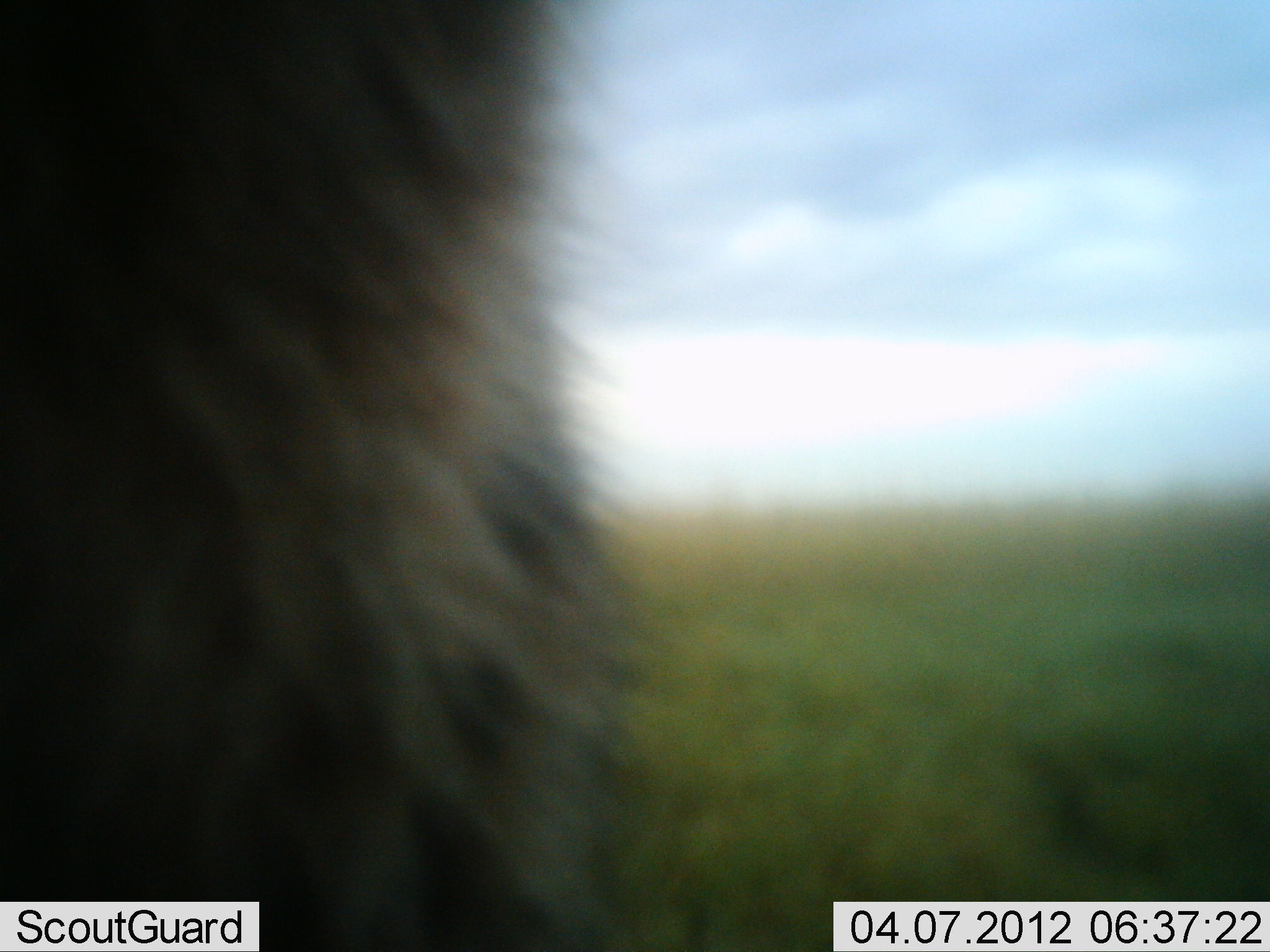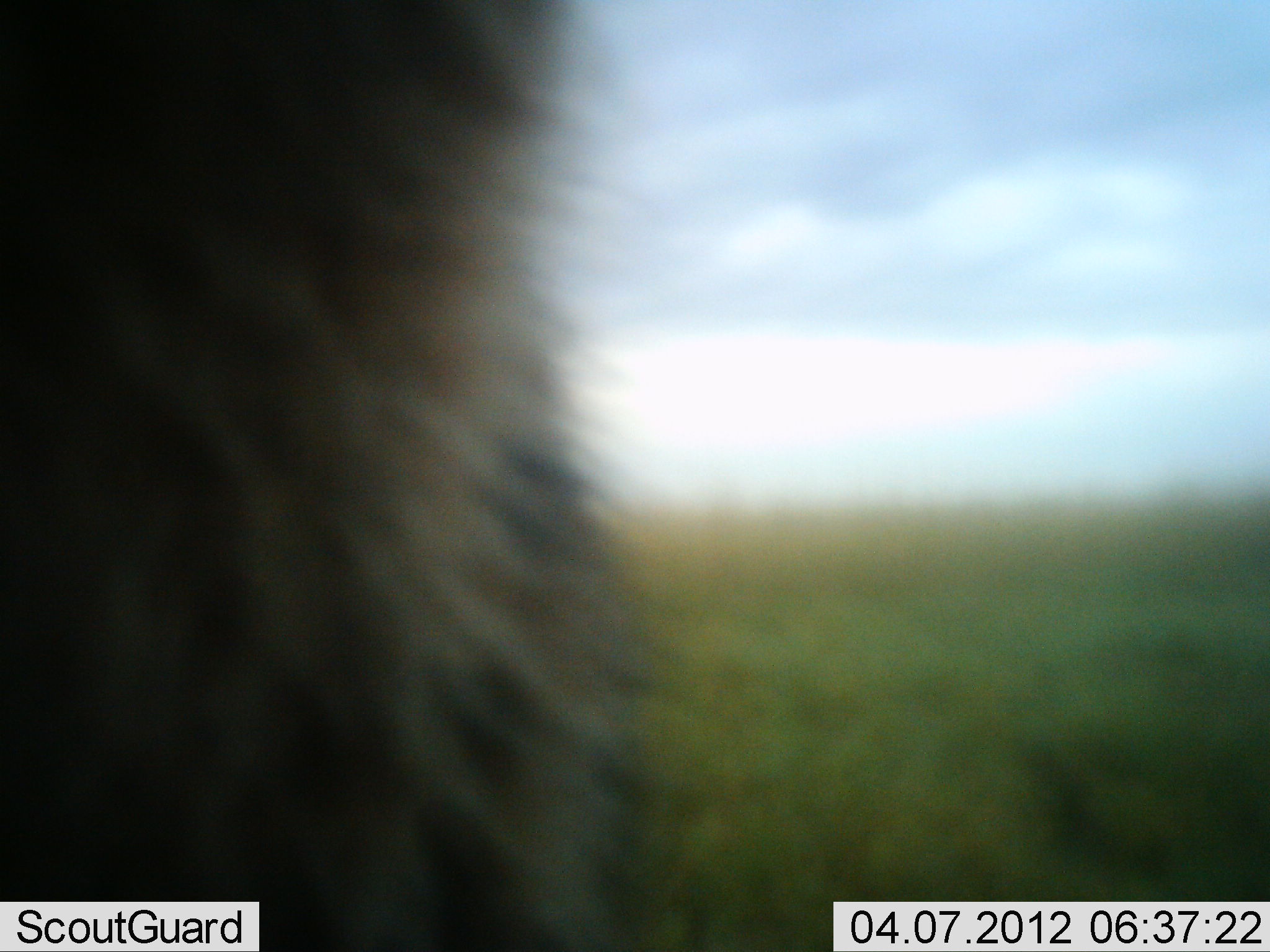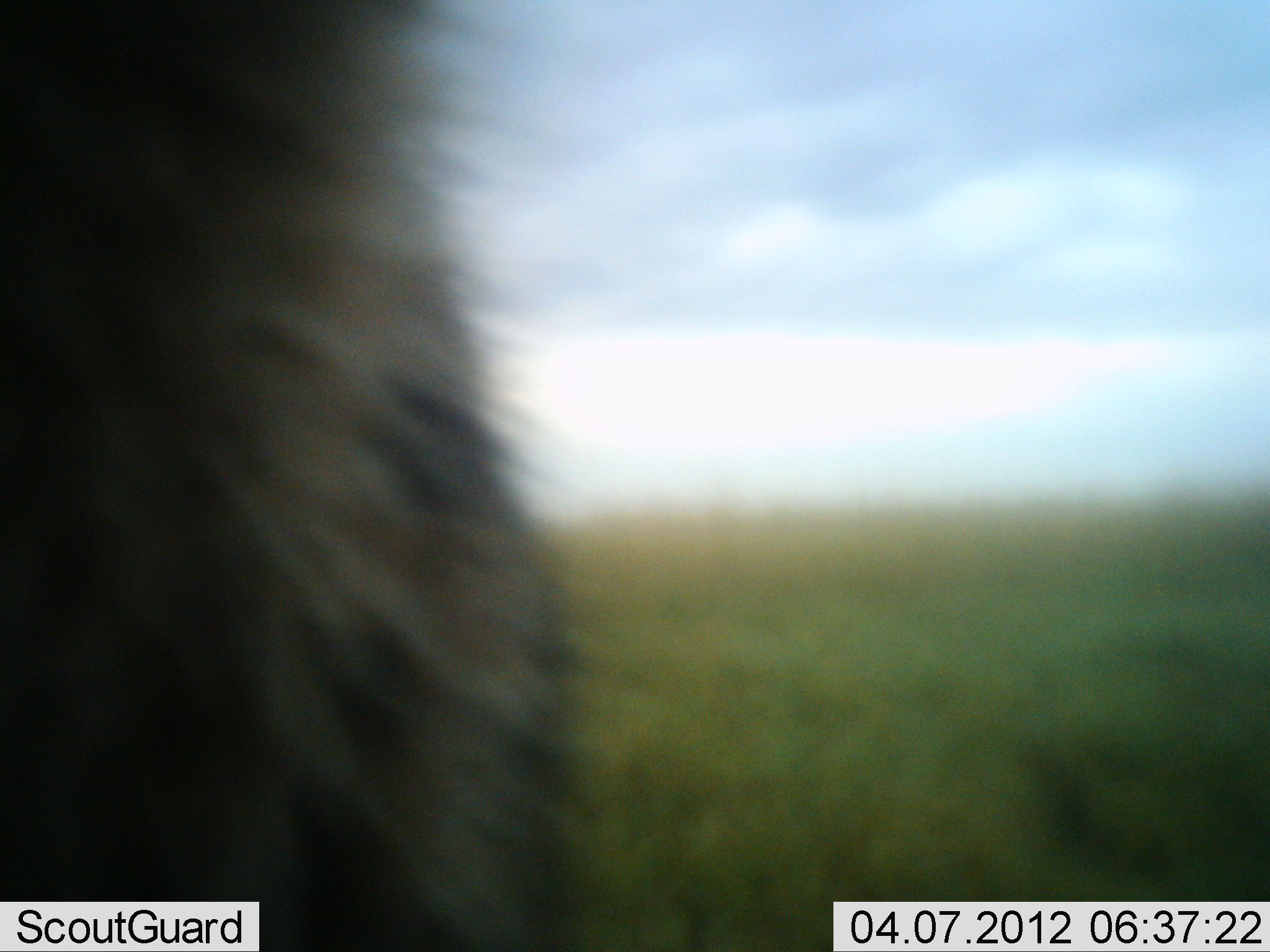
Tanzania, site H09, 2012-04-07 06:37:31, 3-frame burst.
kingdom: Animalia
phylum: Chordata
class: Mammalia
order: Carnivora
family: Hyaenidae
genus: Crocuta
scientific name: Crocuta crocuta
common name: spotted hyena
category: hyenaspotted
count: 1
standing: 67%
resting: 0%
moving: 33%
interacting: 0%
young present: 0%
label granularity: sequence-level